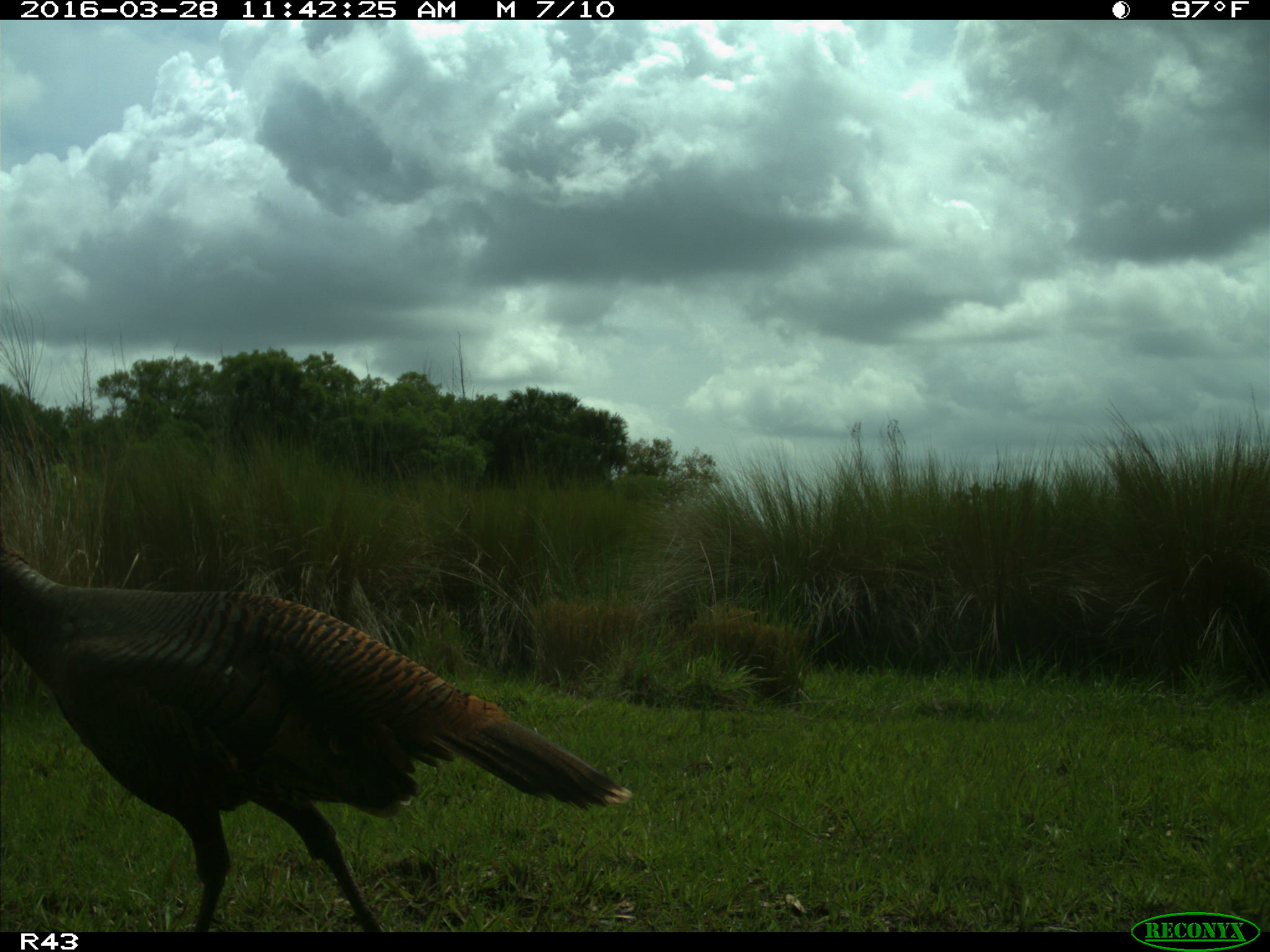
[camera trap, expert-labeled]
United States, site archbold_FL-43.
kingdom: Animalia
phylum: Chordata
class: Aves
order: Galliformes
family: Phasianidae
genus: Meleagris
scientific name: Meleagris gallopavo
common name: wild turkey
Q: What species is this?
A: Meleagris gallopavo (wild turkey).